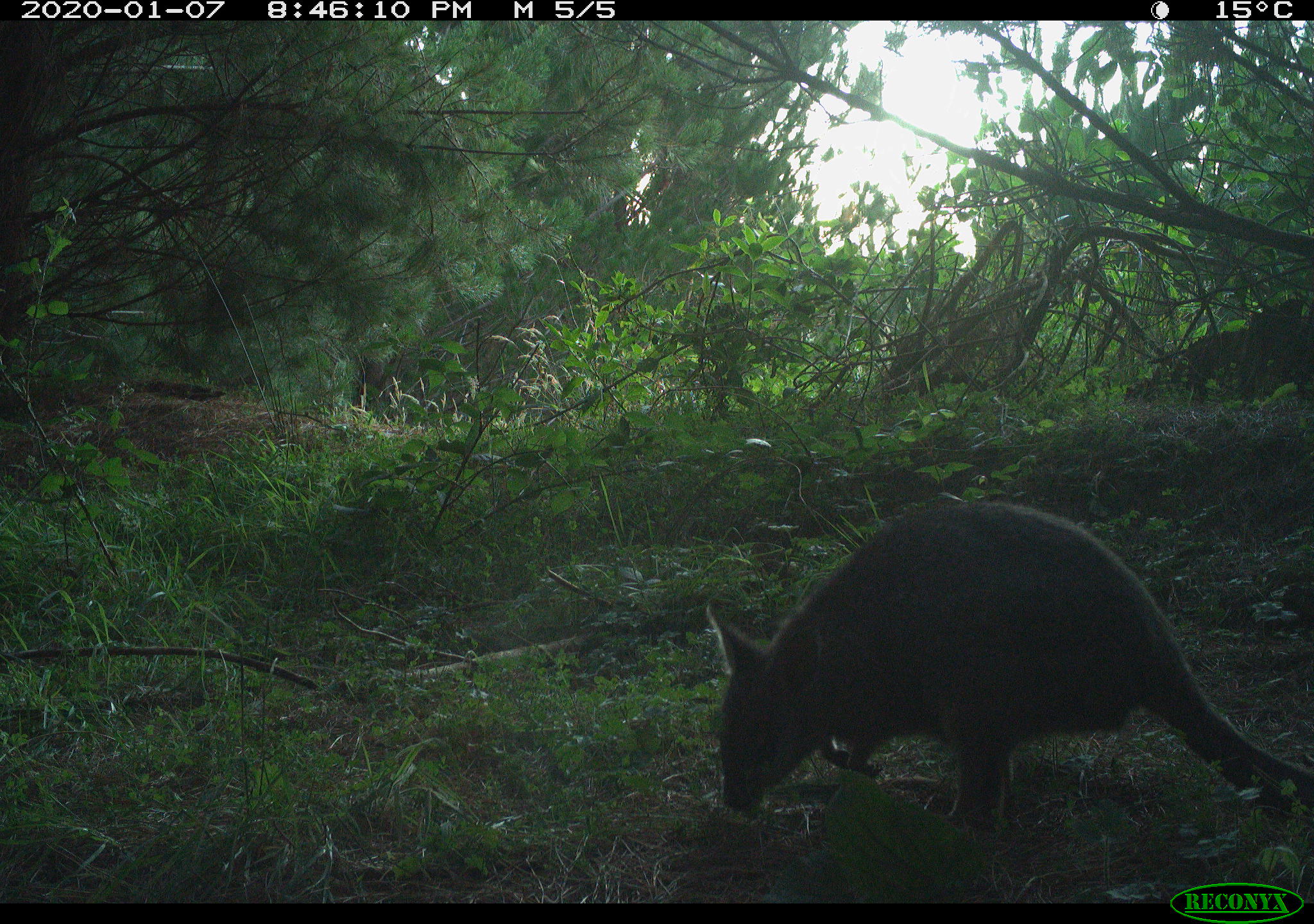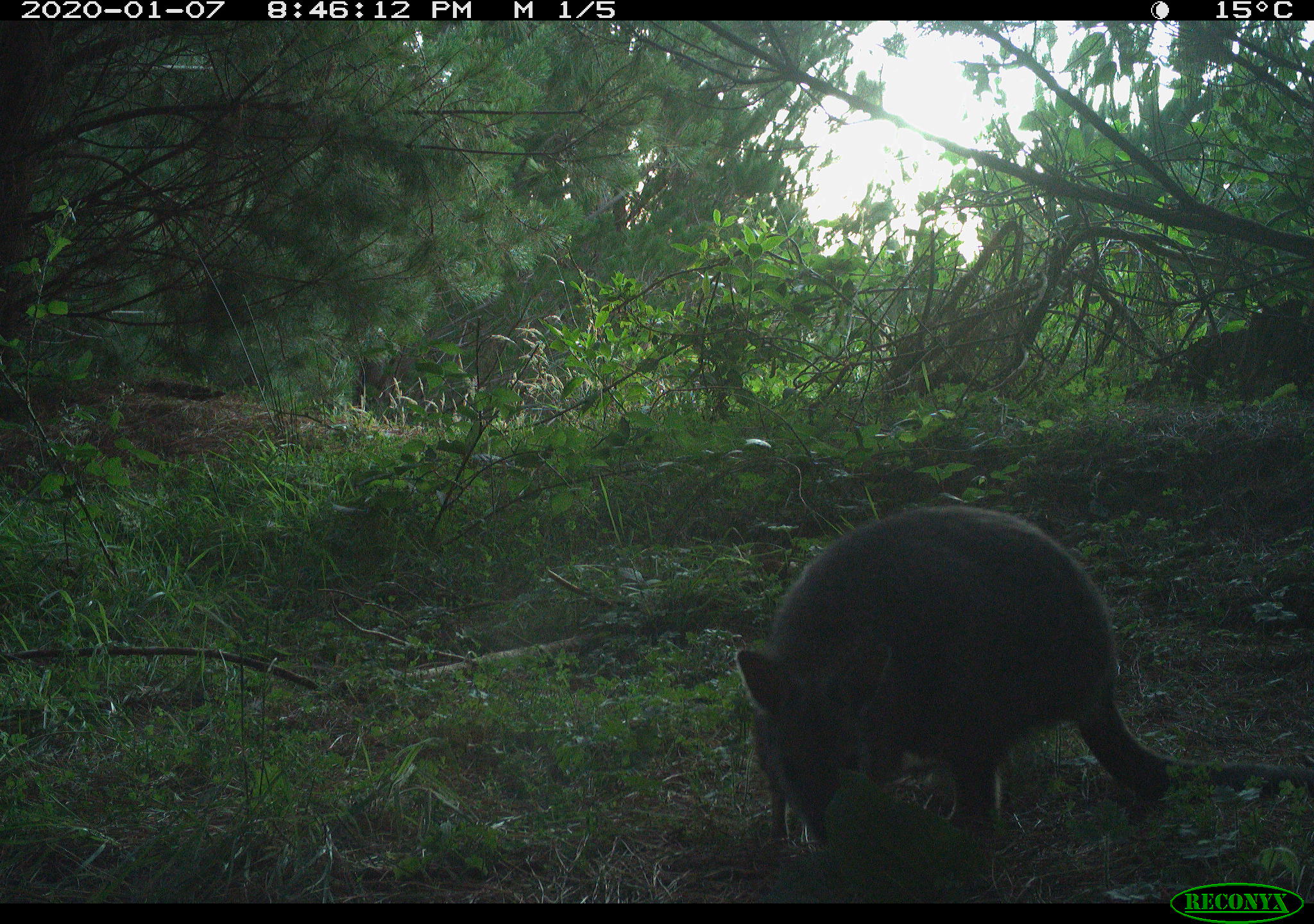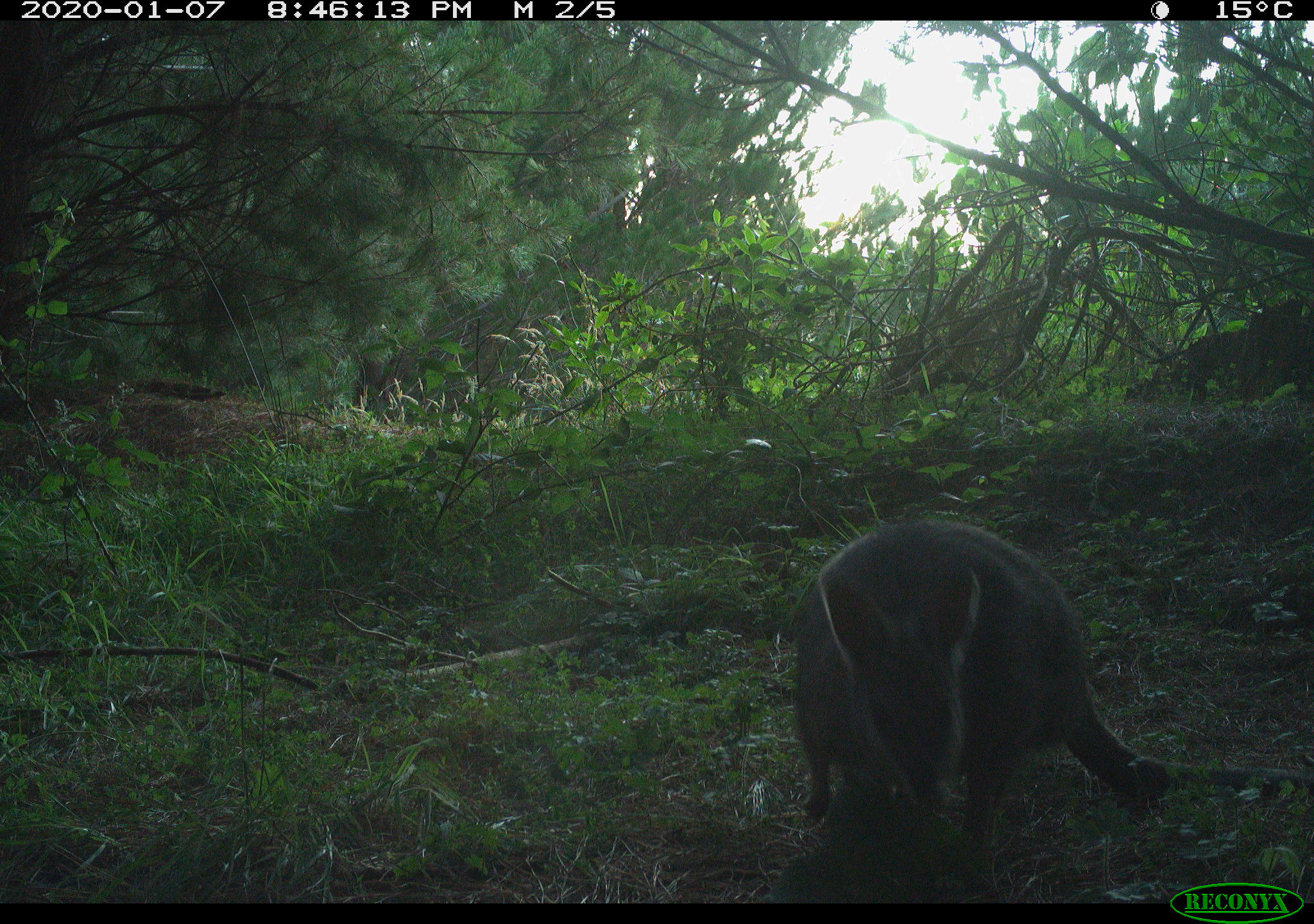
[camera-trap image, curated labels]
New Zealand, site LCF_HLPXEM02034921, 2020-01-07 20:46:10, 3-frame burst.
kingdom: Animalia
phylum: Chordata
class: Mammalia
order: Diprotodontia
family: Macropodidae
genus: Notamacropus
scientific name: Notamacropus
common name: wallaby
Wallaby (Notamacropus).